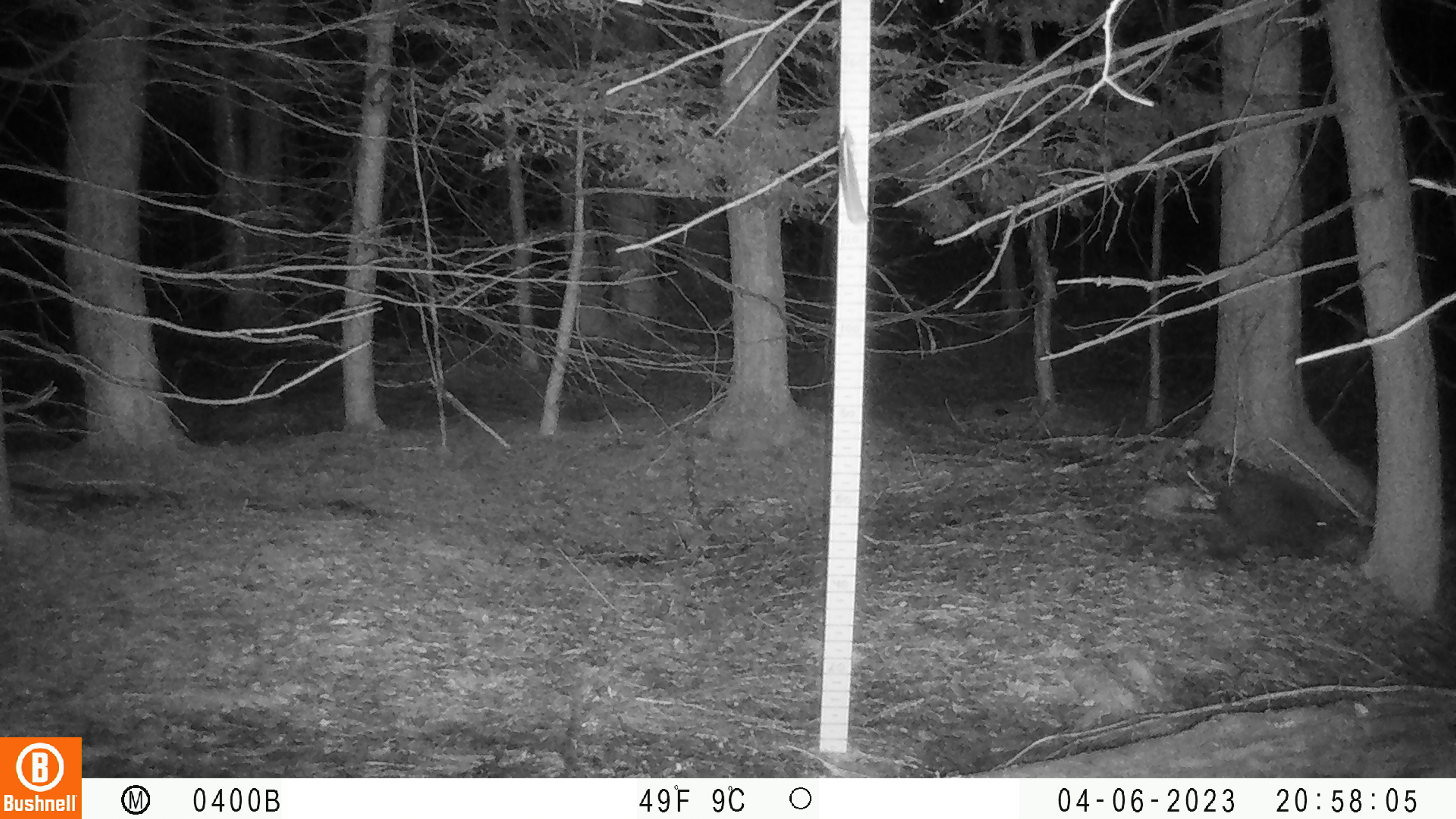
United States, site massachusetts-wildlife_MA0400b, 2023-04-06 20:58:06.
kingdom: Animalia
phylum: Chordata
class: Mammalia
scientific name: Mammalia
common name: mammal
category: mammal sp.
Mammal sp. (mammal) (Mammalia).